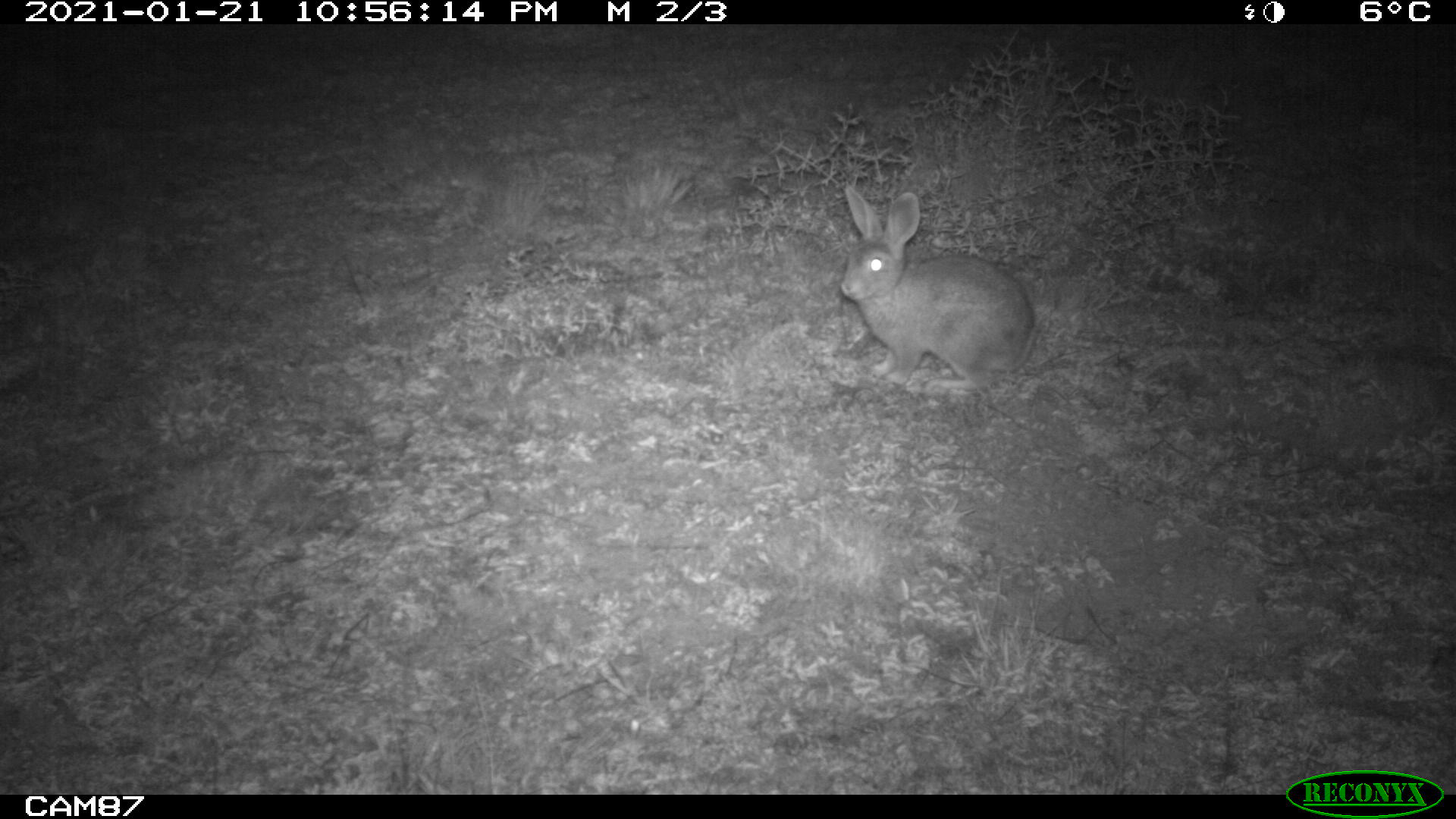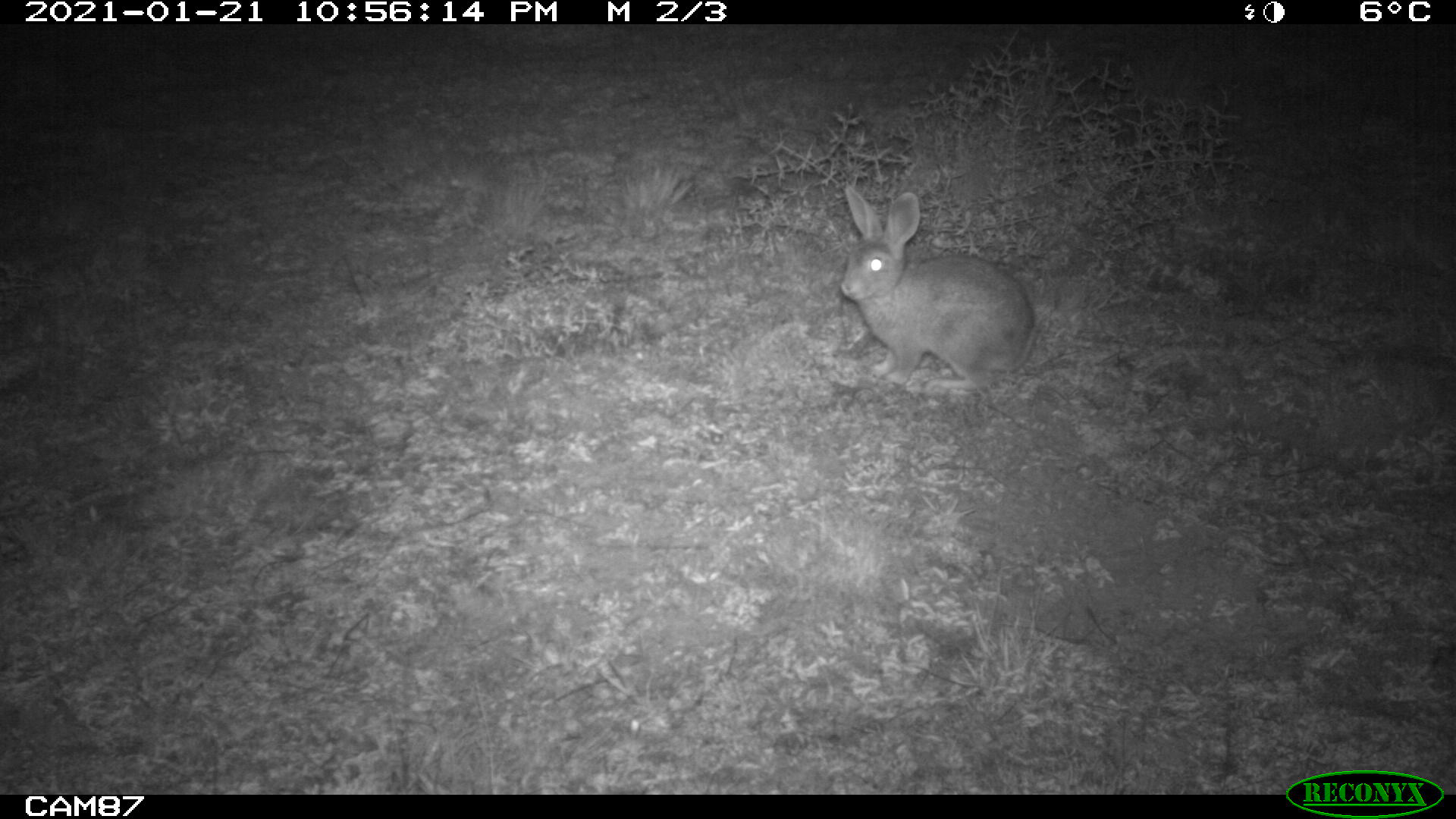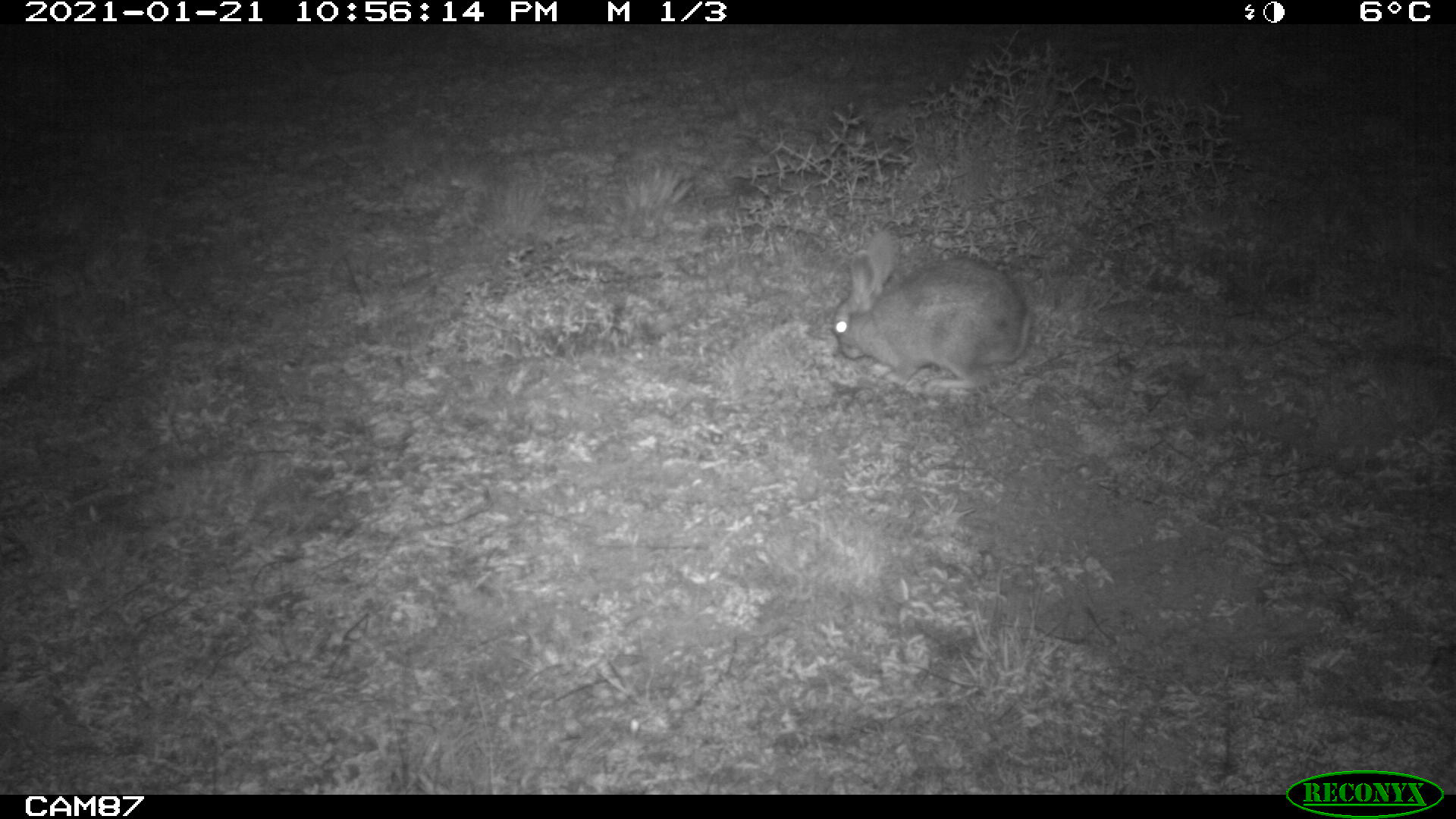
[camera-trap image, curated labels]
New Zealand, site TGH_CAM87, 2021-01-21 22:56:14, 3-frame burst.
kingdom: Animalia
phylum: Chordata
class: Mammalia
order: Lagomorpha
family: Leporidae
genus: Oryctolagus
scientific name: Oryctolagus cuniculus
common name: european rabbit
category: rabbit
Rabbit (european rabbit) (Oryctolagus cuniculus).